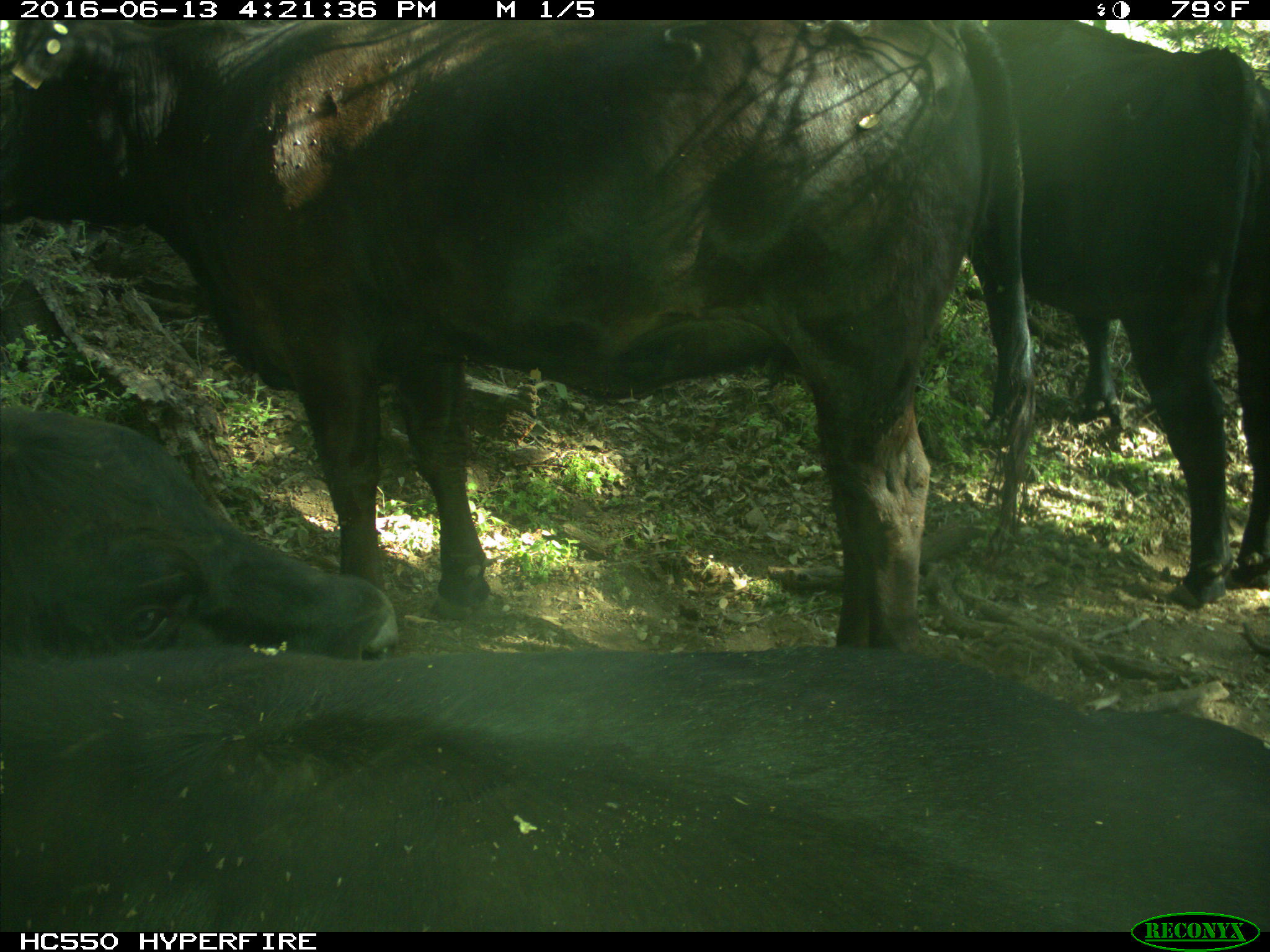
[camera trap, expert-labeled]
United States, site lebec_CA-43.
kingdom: Animalia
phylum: Chordata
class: Mammalia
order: Artiodactyla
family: Bovidae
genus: Bos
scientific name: Bos taurus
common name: domestic cow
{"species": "Bos taurus (domestic cow)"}